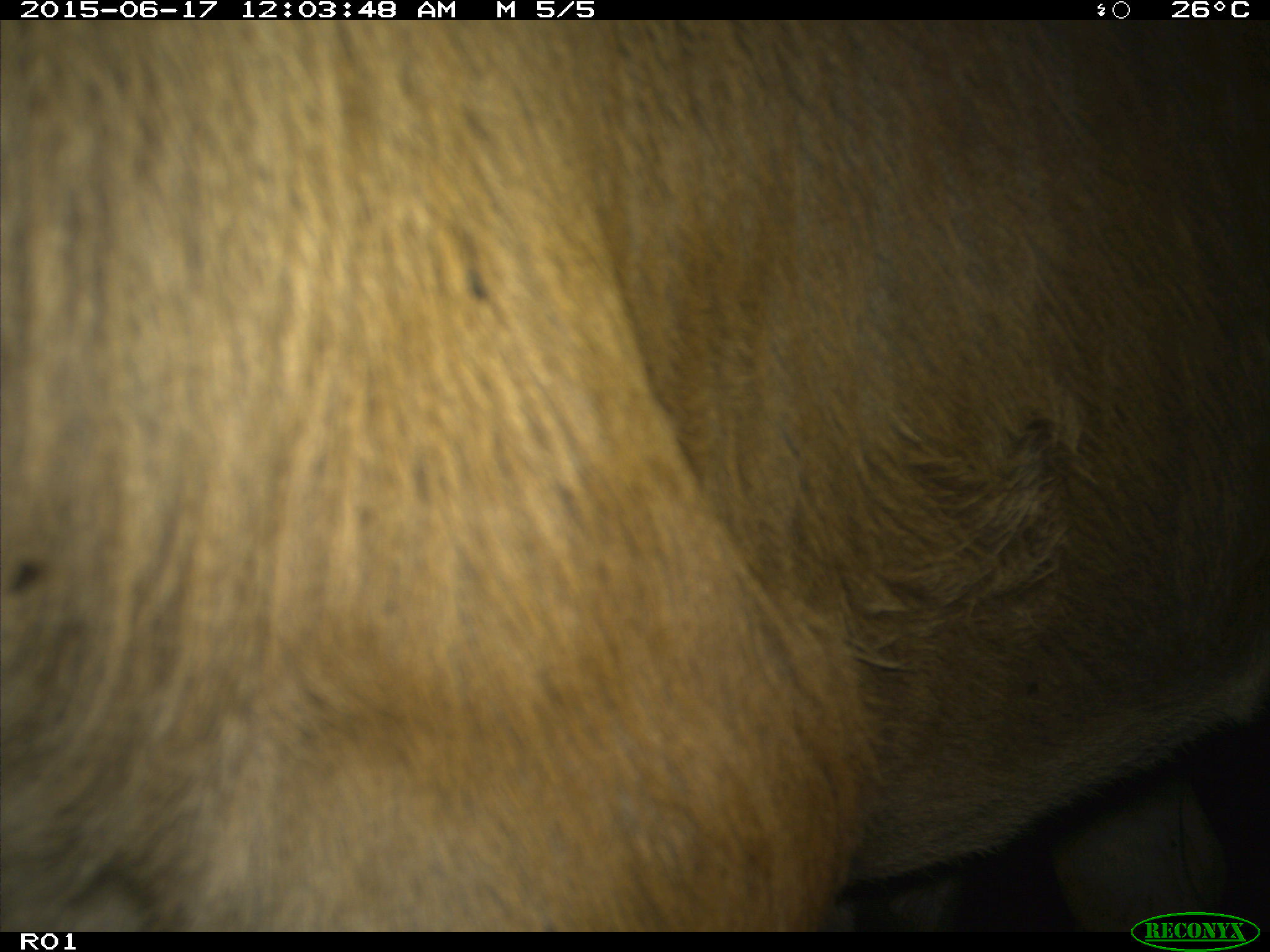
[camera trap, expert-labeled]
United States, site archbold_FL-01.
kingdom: Animalia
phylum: Chordata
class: Mammalia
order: Artiodactyla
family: Bovidae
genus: Bos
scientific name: Bos taurus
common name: domestic cow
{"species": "Bos taurus (domestic cow)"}